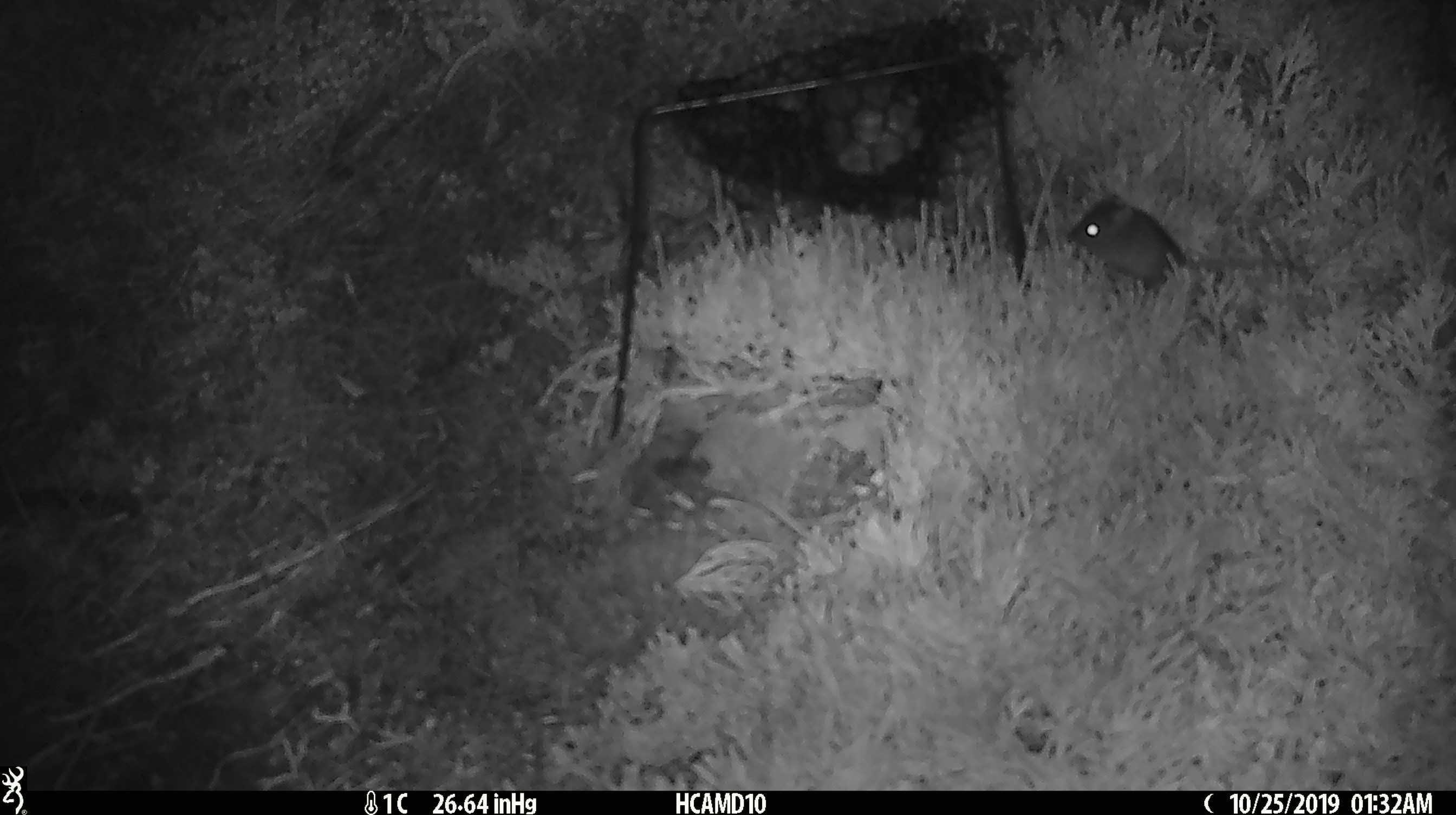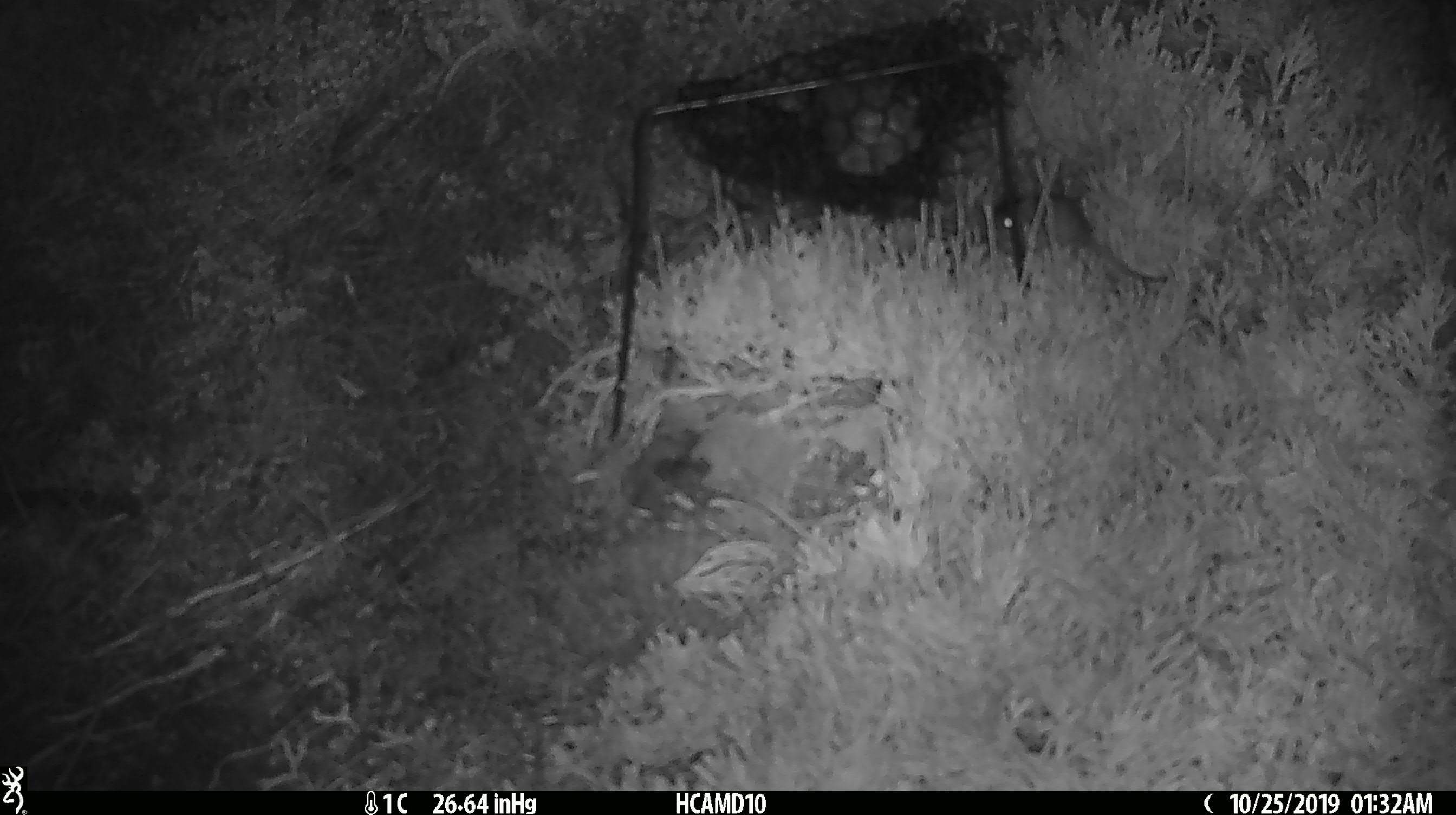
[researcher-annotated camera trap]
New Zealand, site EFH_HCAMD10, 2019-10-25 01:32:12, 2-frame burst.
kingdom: Animalia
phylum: Chordata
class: Mammalia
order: Rodentia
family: Muridae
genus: Mus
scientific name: Mus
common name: mouse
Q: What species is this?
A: Mouse (Mus).